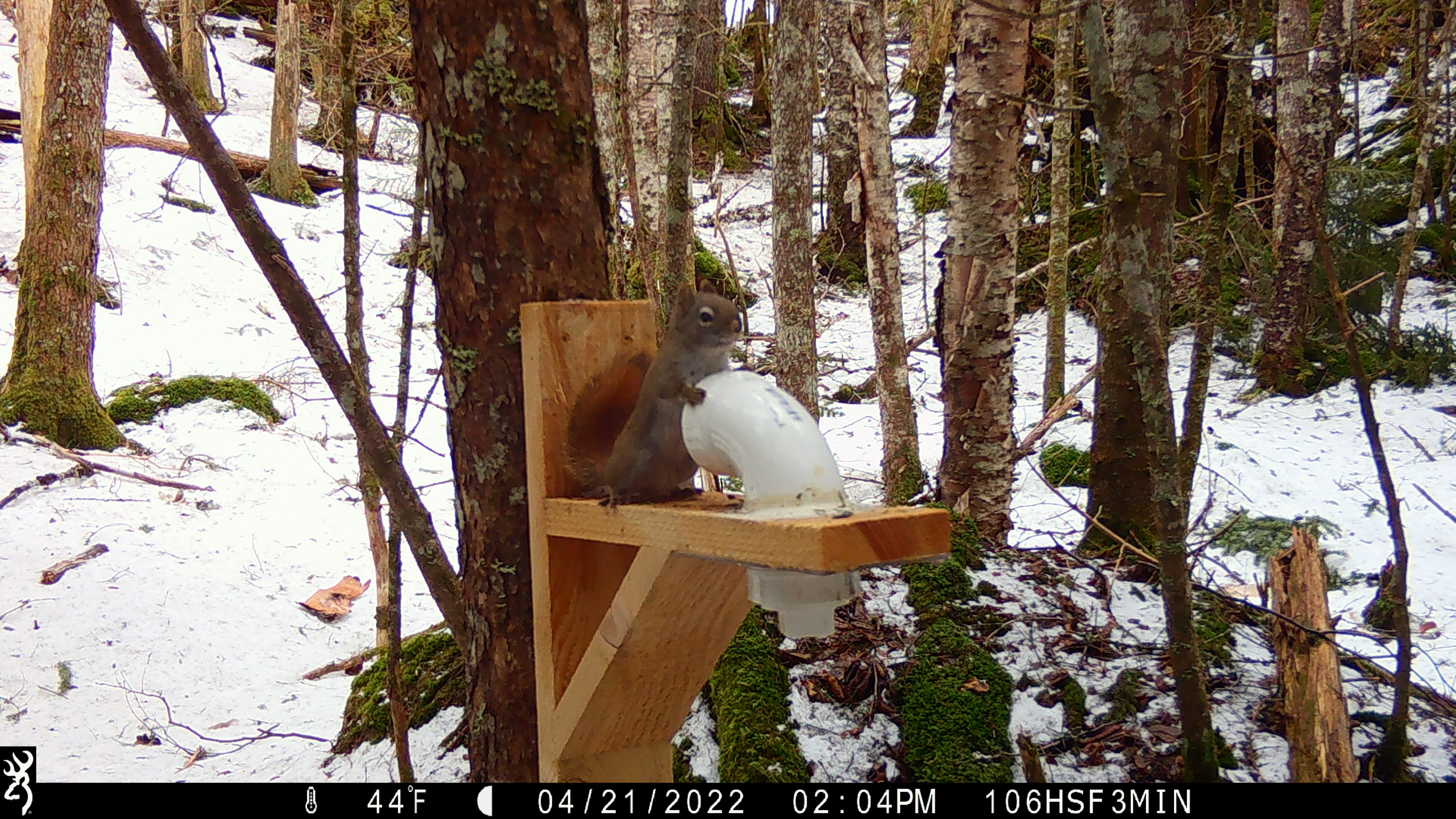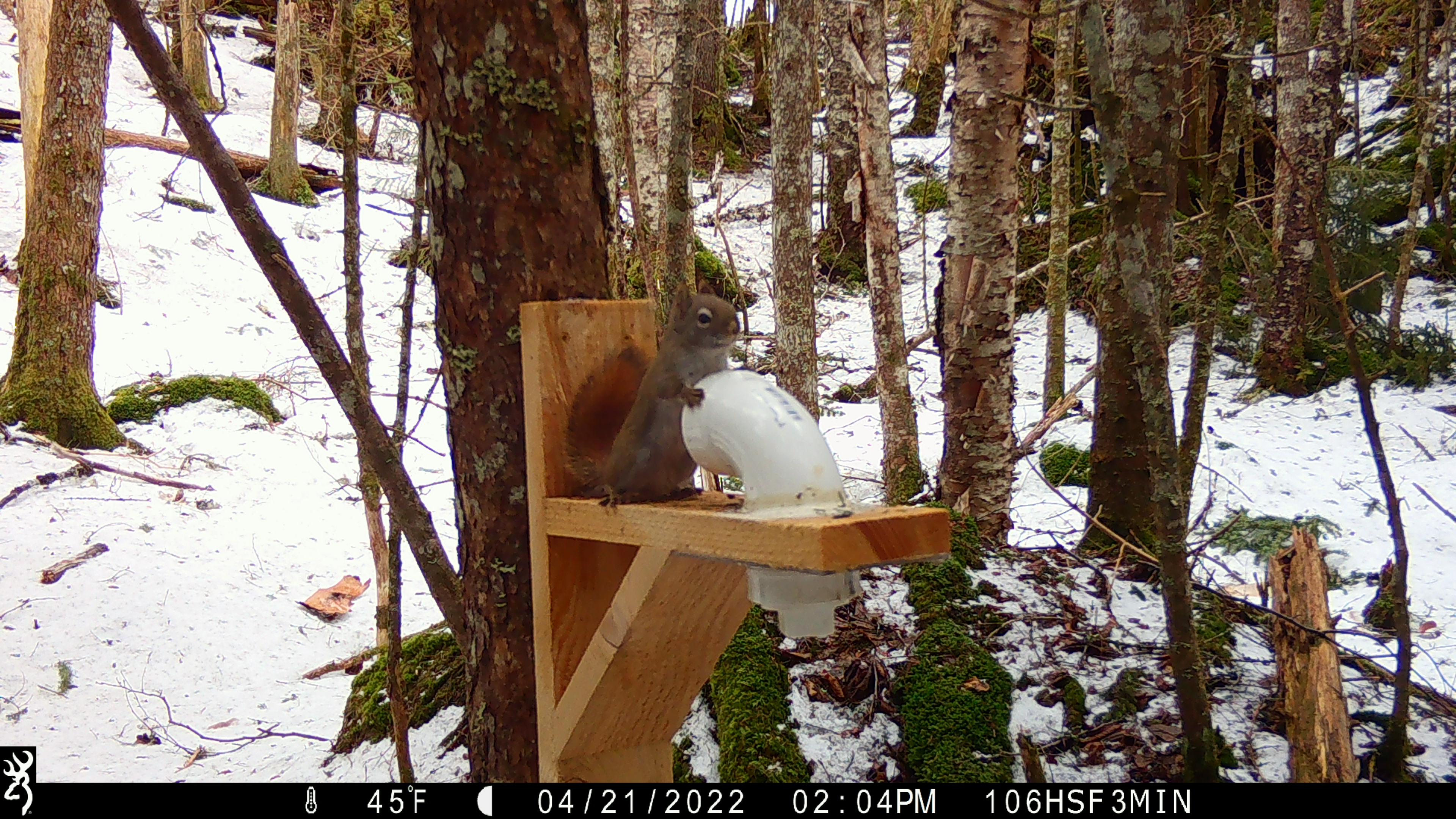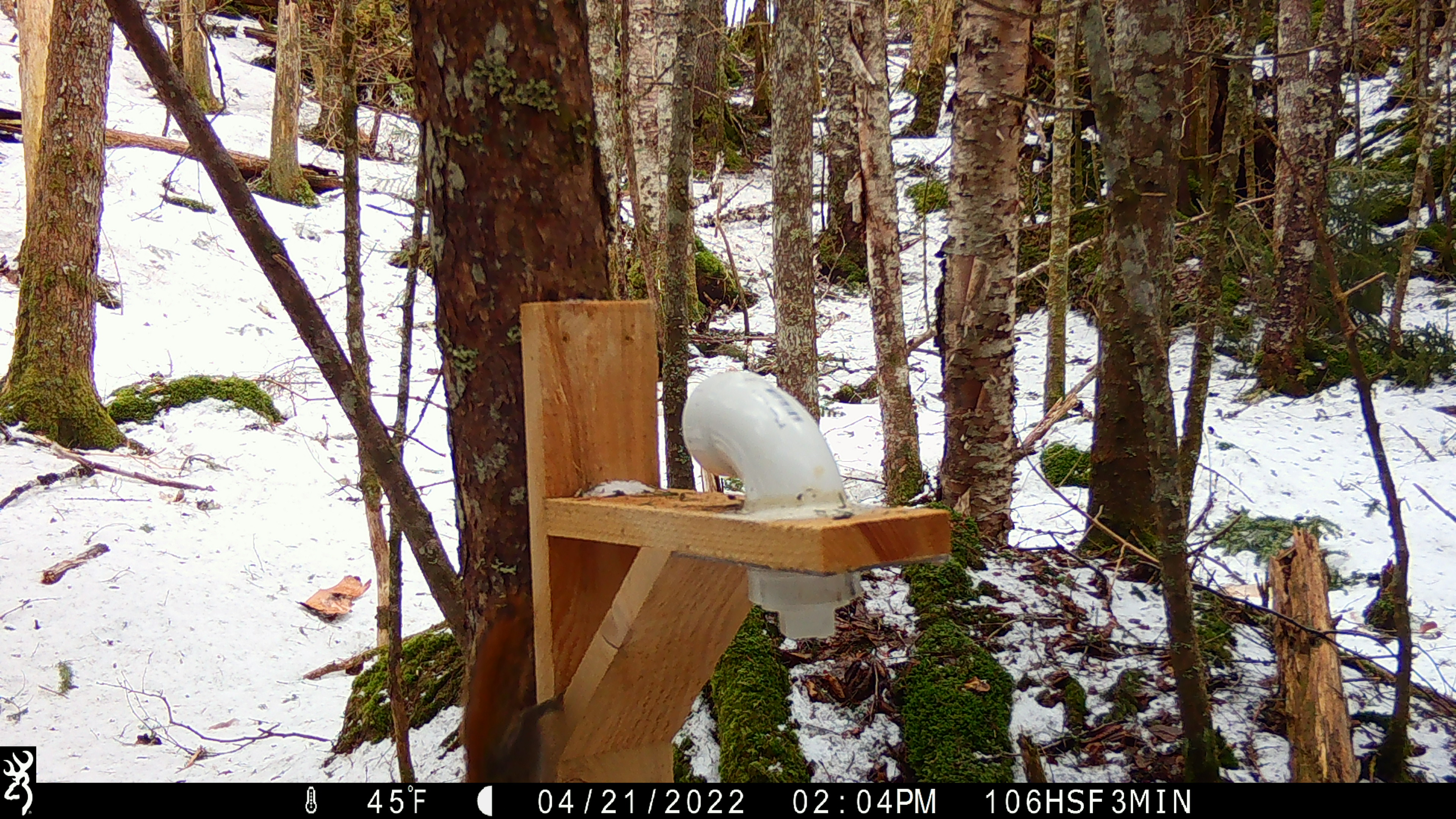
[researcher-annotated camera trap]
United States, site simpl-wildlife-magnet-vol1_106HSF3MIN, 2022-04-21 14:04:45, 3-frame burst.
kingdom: Animalia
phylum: Chordata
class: Mammalia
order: Rodentia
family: Sciuridae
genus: Tamiasciurus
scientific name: Tamiasciurus hudsonicus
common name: red squirrel